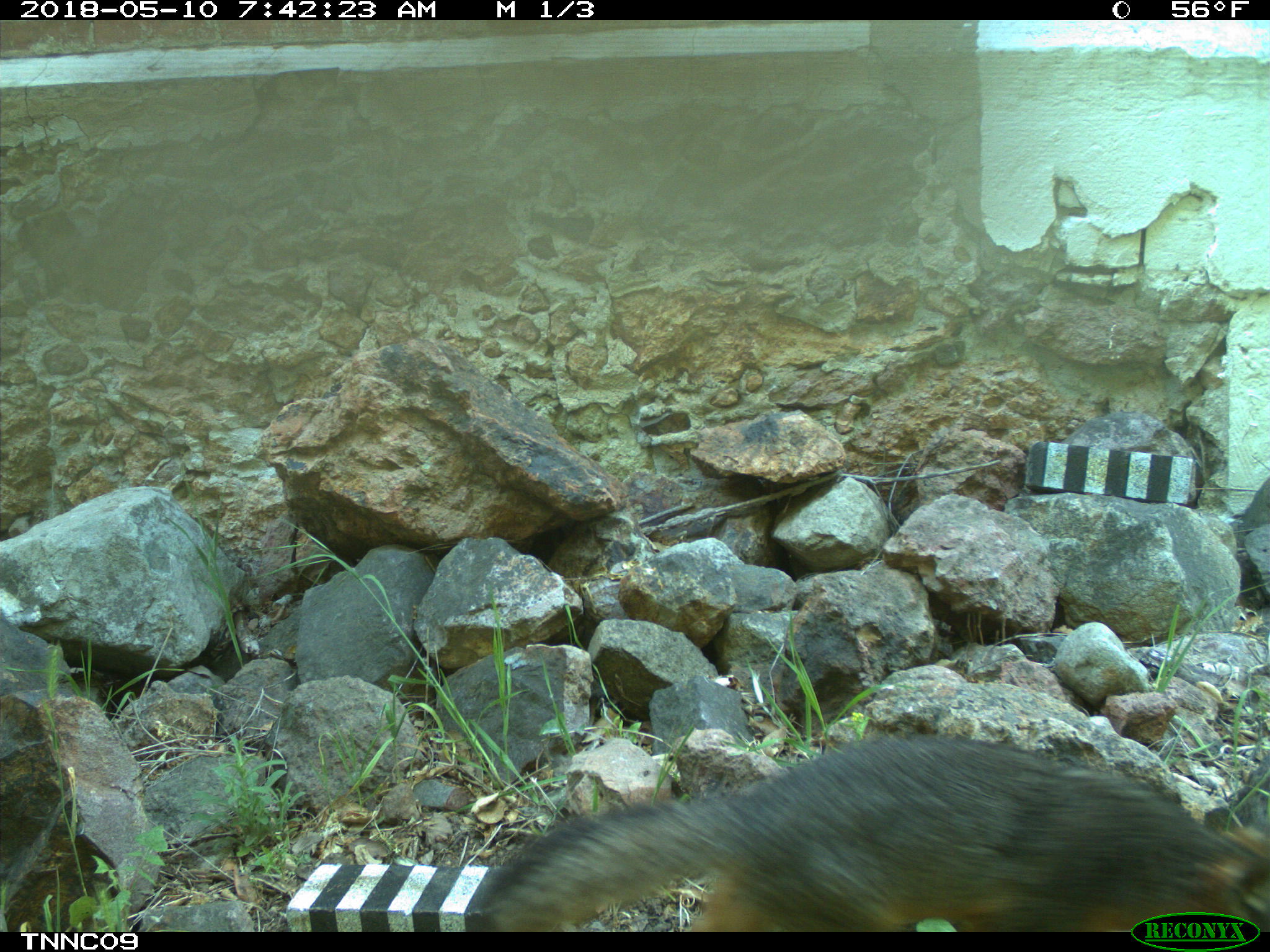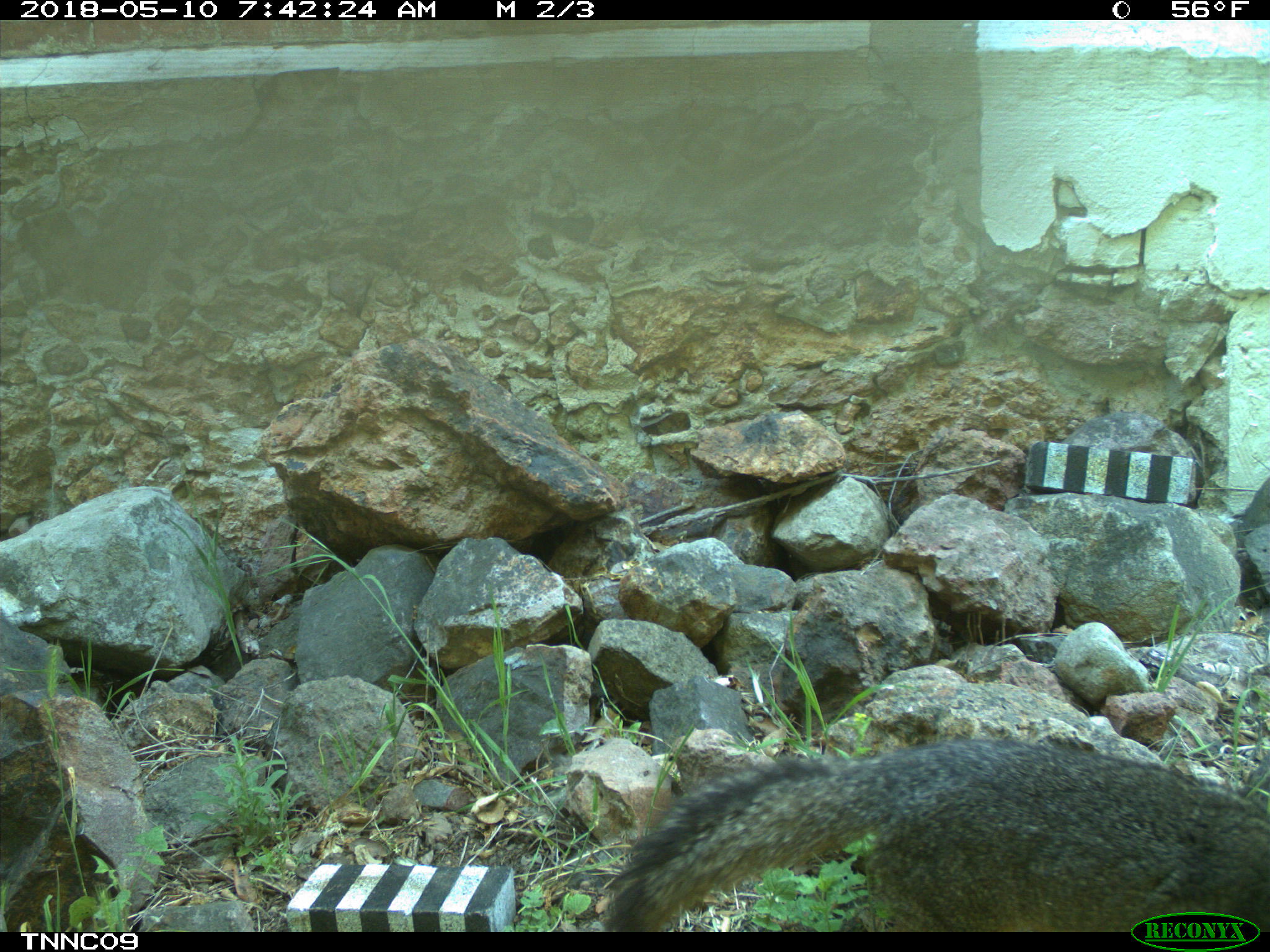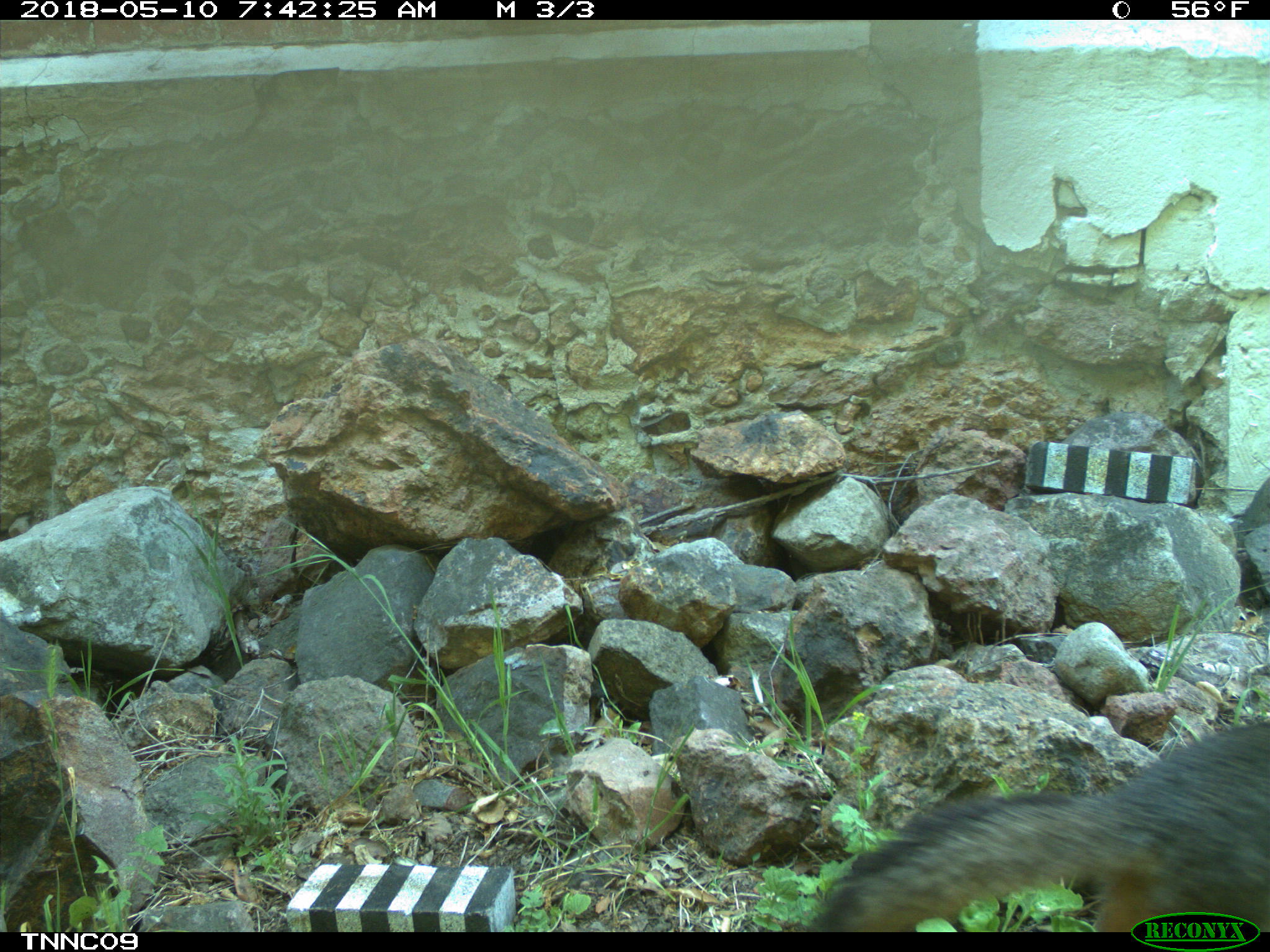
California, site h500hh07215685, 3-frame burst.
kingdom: Animalia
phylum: Chordata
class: Mammalia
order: Carnivora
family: Canidae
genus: Urocyon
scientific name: Urocyon littoralis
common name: island fox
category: fox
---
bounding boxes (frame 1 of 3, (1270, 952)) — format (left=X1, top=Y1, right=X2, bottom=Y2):
fox: (left=478, top=731, right=1269, bottom=932)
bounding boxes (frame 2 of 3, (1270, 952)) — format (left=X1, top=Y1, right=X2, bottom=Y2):
fox: (left=600, top=737, right=1269, bottom=932)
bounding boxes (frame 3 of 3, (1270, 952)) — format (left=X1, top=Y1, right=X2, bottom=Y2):
fox: (left=816, top=721, right=1269, bottom=932)